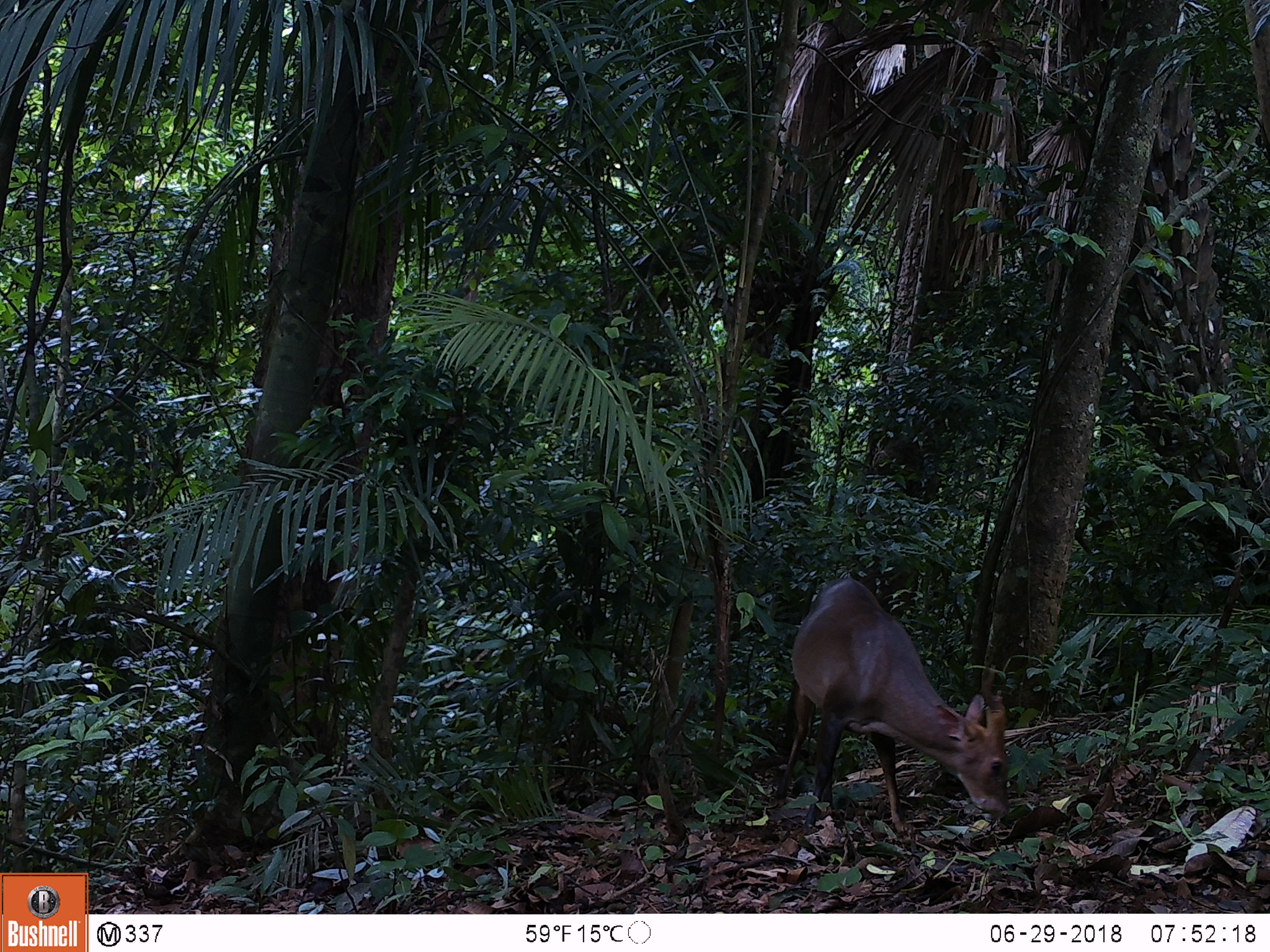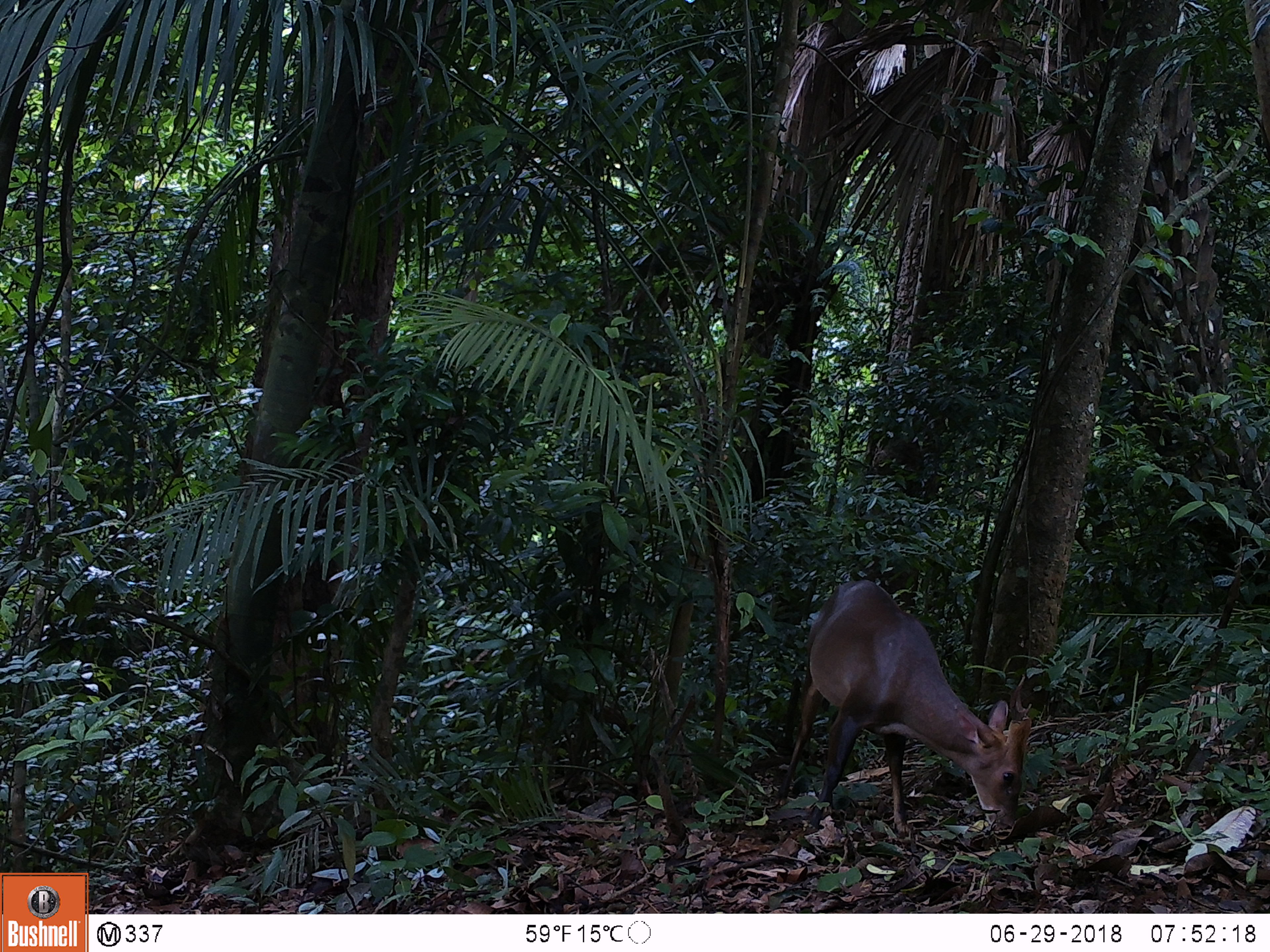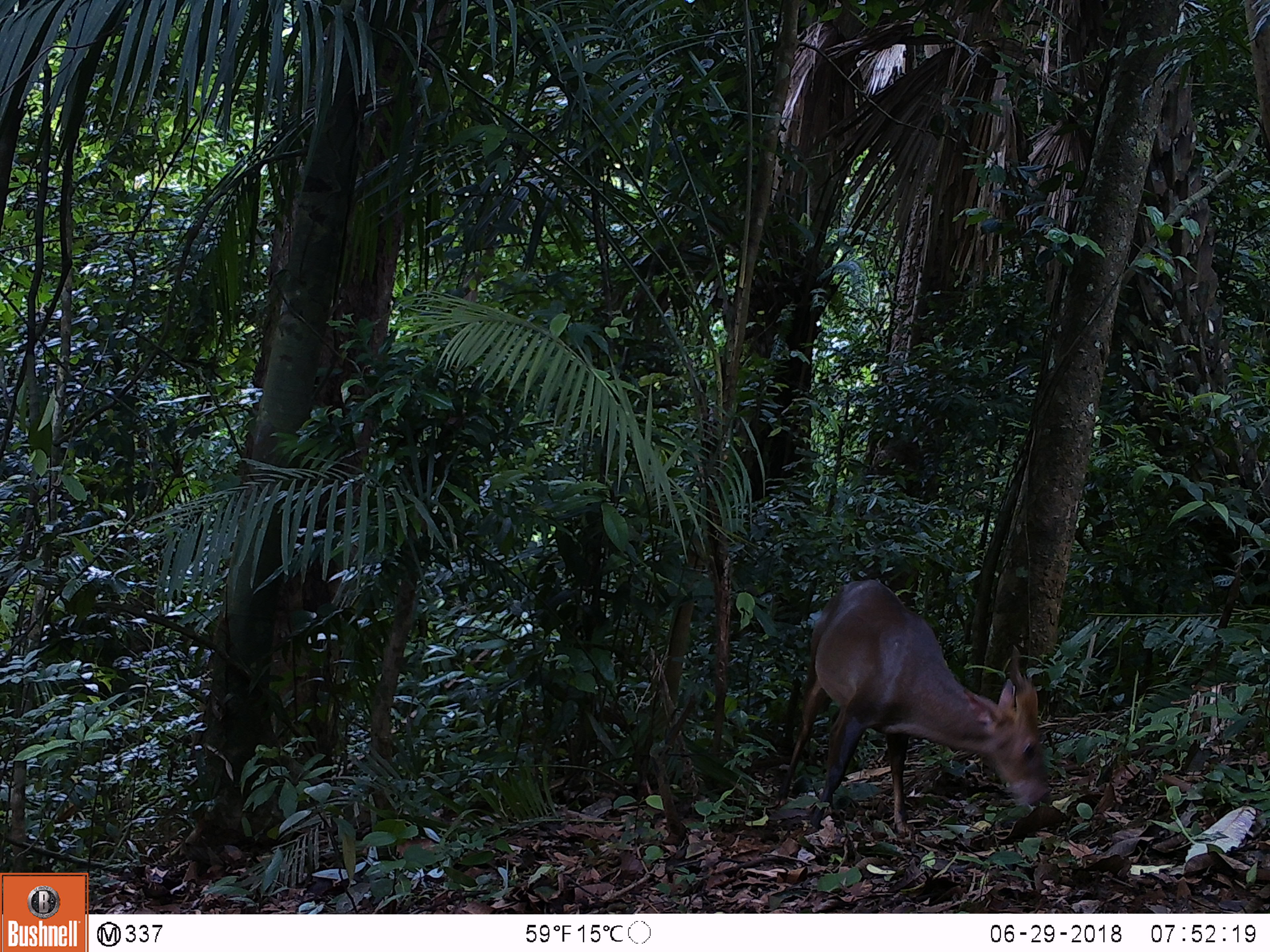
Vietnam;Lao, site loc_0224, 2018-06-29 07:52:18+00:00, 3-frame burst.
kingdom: Animalia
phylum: Chordata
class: Mammalia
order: Artiodactyla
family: Cervidae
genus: Muntiacus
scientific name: Muntiacus vuquangensis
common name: large-antlered muntjac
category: large antlered muntjac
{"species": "large antlered muntjac (large-antlered muntjac) (Muntiacus vuquangensis)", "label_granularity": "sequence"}